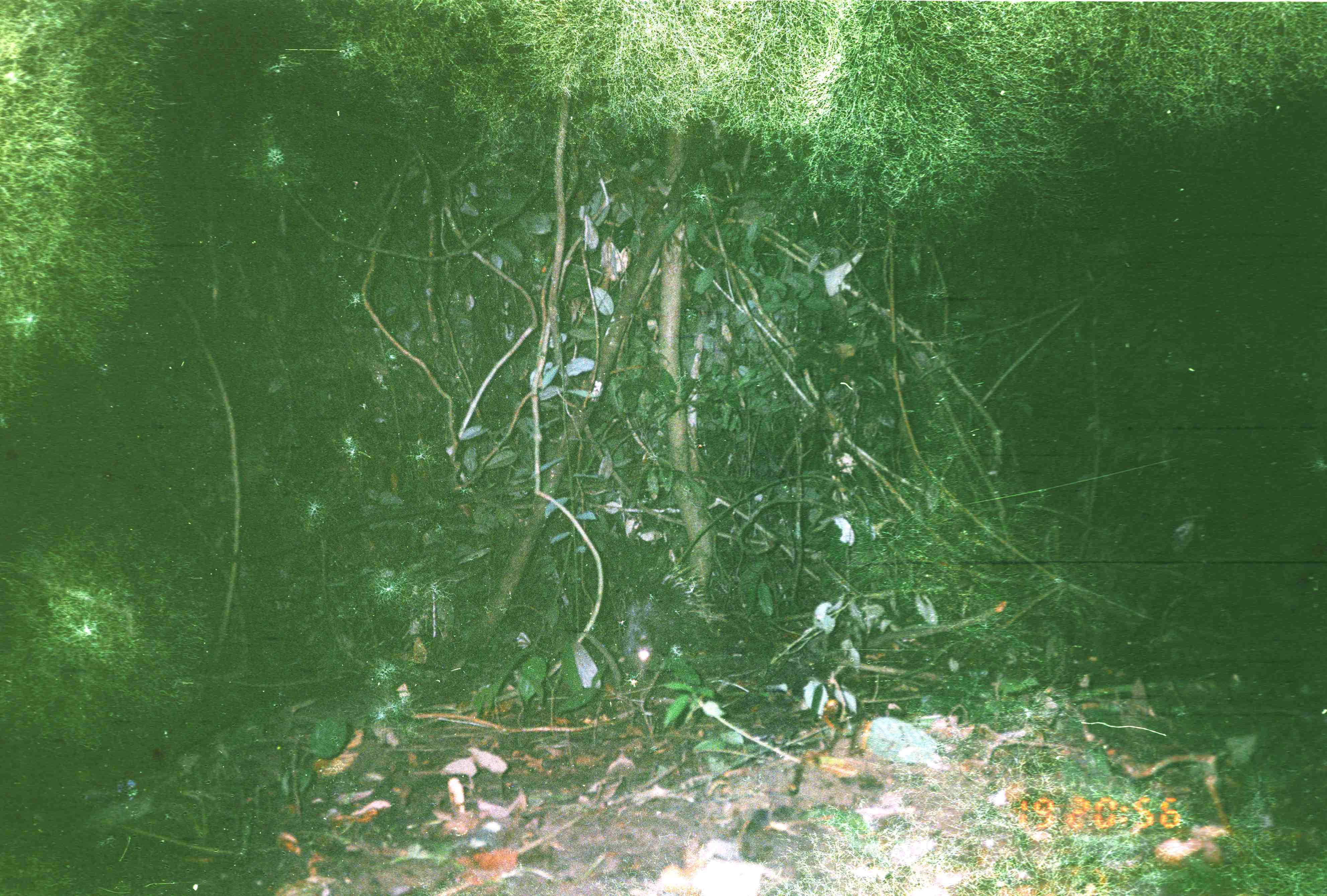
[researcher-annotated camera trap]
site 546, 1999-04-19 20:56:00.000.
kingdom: Animalia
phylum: Chordata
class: Mammalia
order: Rodentia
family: Hystricidae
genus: Hystrix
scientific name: Hystrix brachyura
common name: east asian porcupine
Hystrix brachyura (east asian porcupine), count 1.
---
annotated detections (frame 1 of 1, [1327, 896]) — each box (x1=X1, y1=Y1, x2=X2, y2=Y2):
hystrix brachyura: (x1=616, y1=560, x2=730, y2=679)